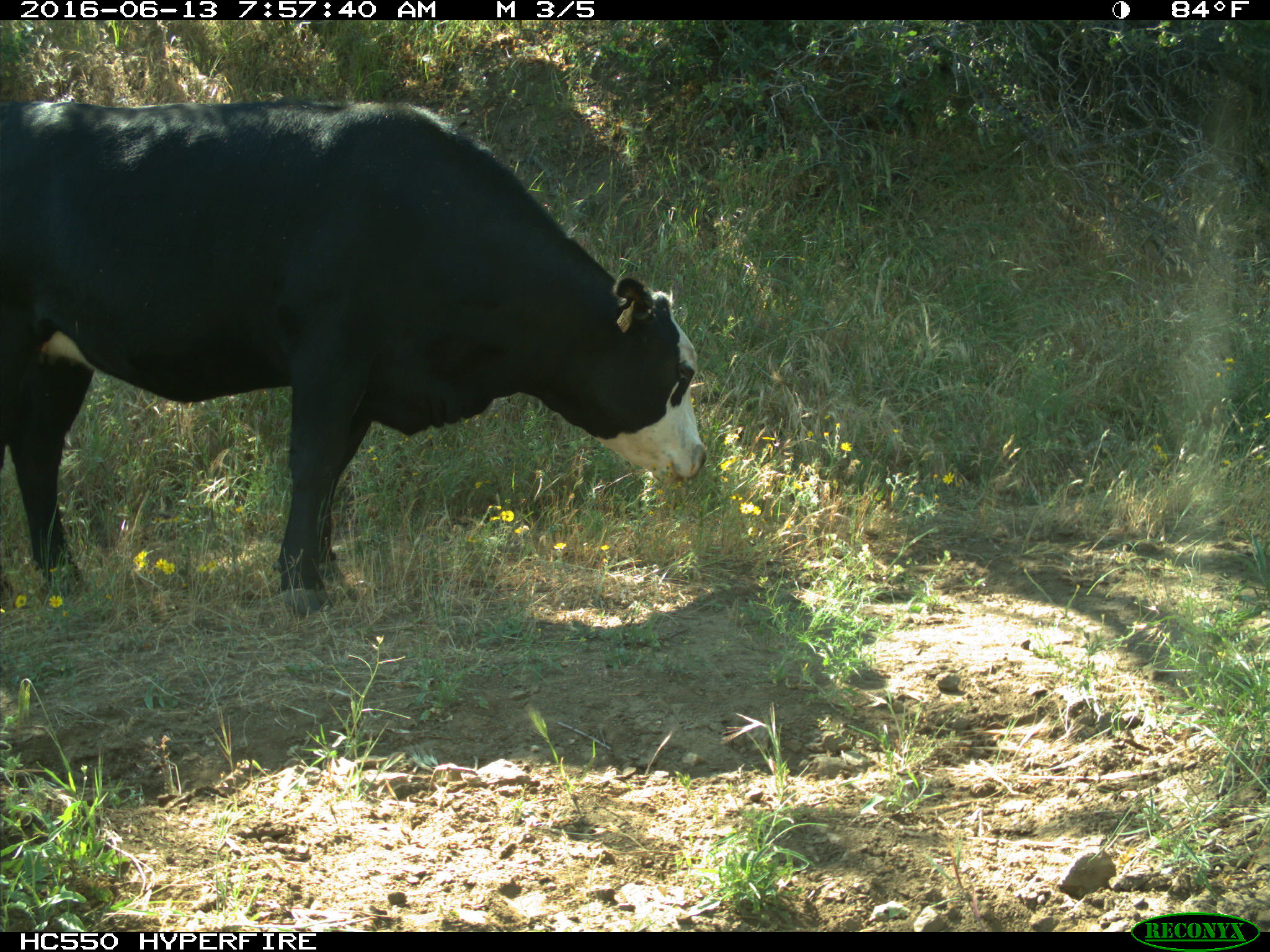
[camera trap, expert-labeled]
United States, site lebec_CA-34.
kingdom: Animalia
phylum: Chordata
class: Mammalia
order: Artiodactyla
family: Bovidae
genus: Bos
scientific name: Bos taurus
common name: domestic cow